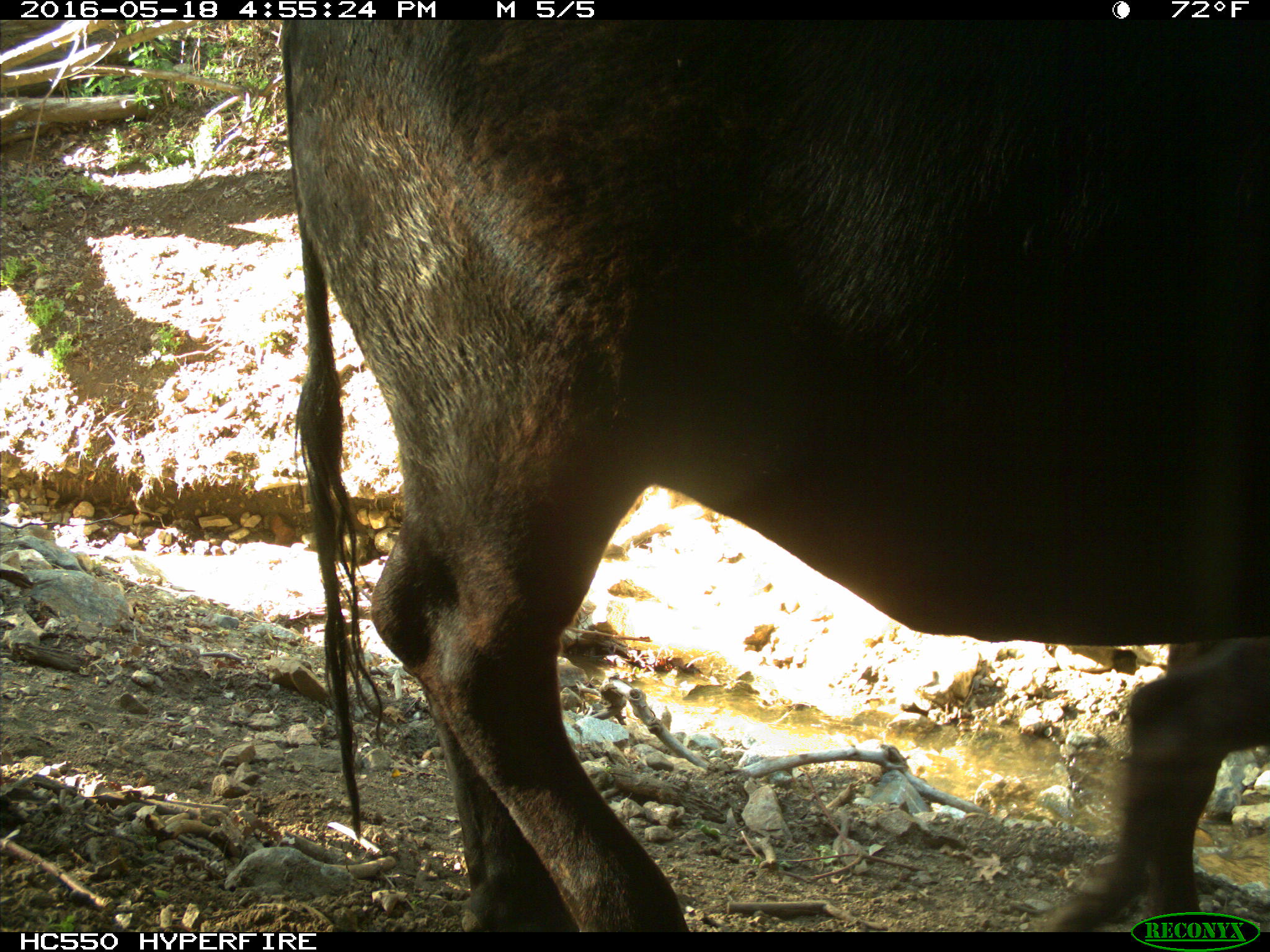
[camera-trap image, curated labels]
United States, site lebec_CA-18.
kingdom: Animalia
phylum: Chordata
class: Mammalia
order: Artiodactyla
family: Bovidae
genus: Bos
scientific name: Bos taurus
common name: domestic cow